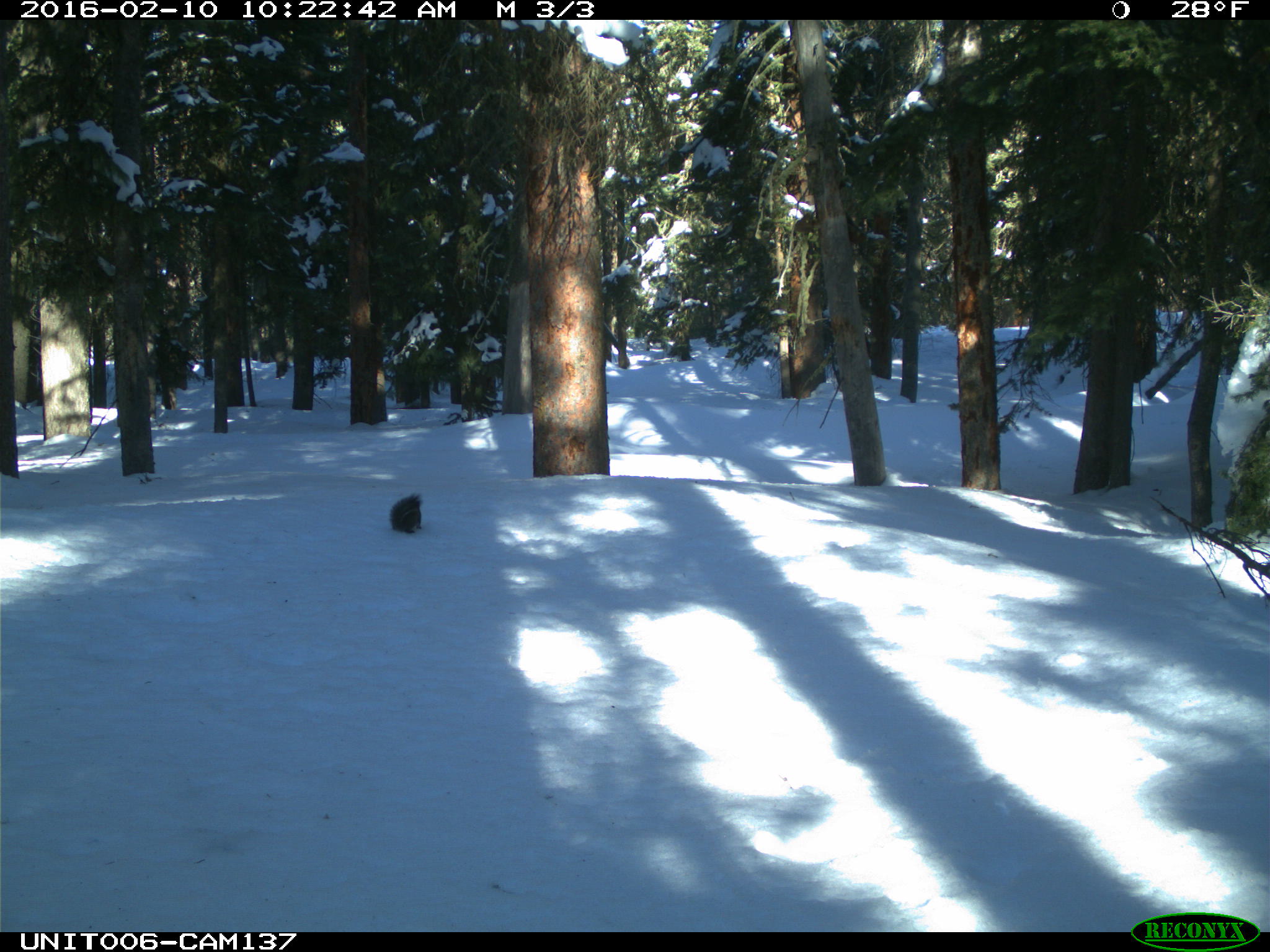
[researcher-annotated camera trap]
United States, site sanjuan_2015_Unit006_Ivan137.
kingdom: Animalia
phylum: Chordata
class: Mammalia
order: Rodentia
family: Sciuridae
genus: Tamiasciurus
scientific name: Tamiasciurus hudsonicus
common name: american red squirrel